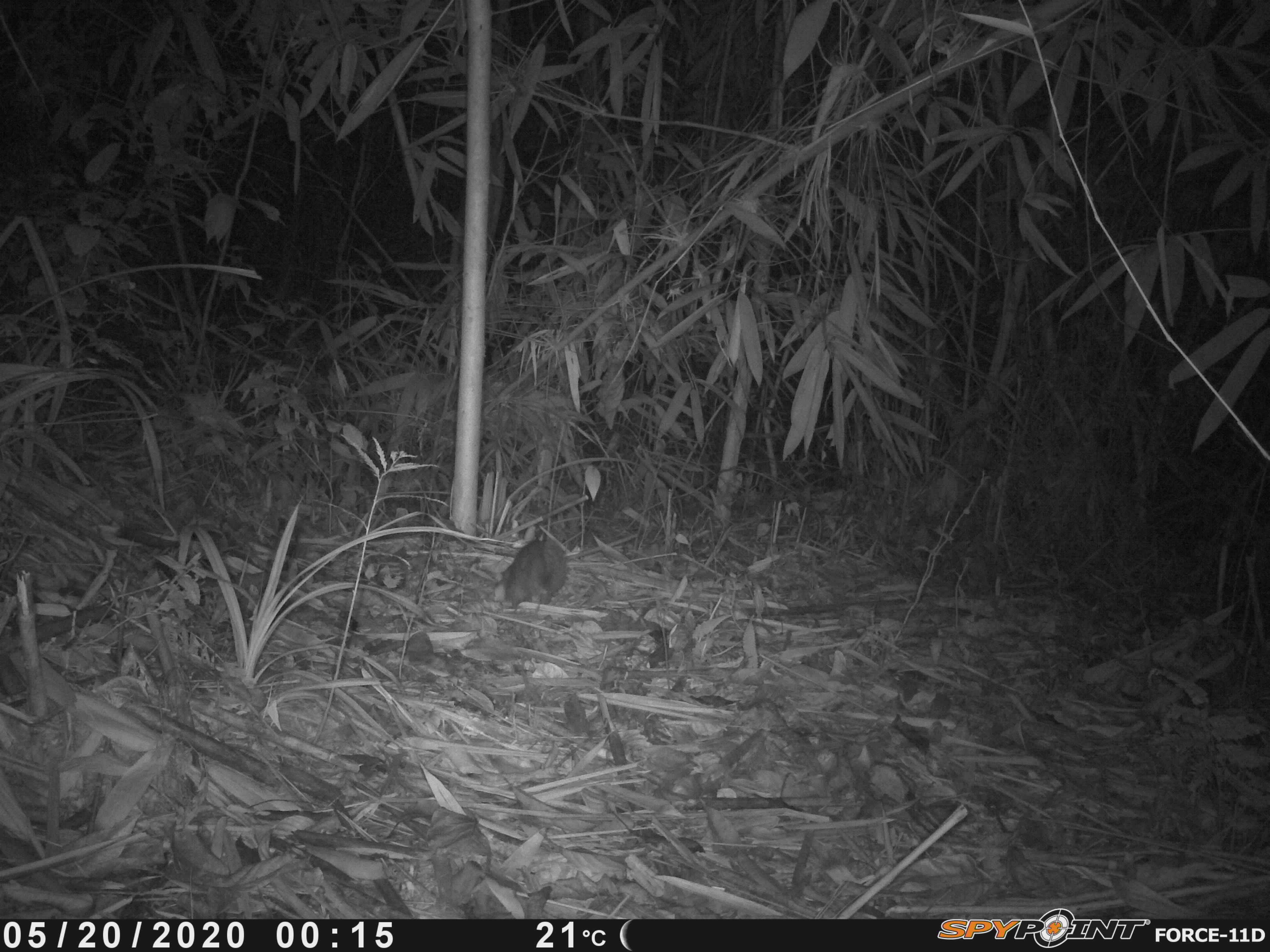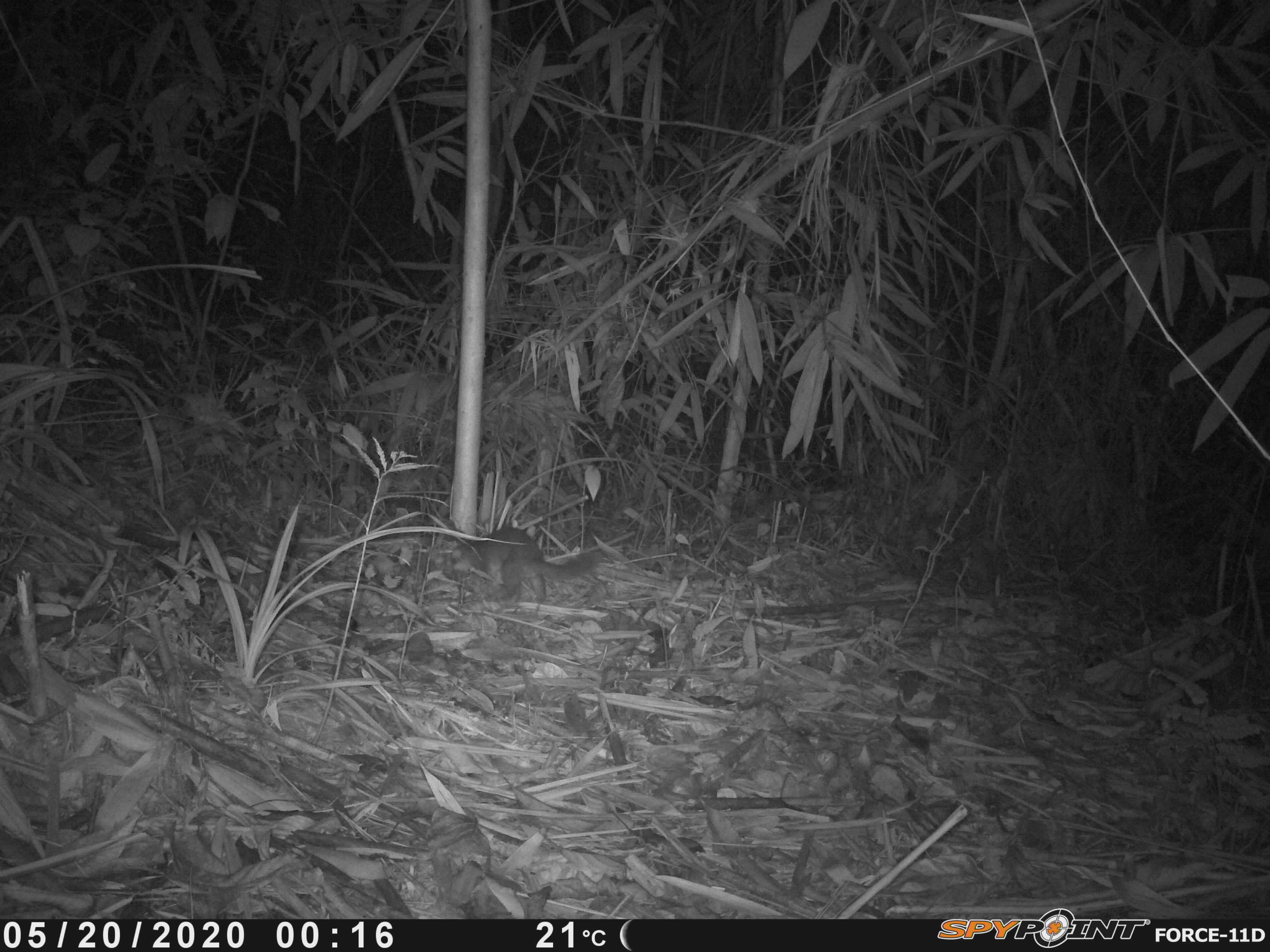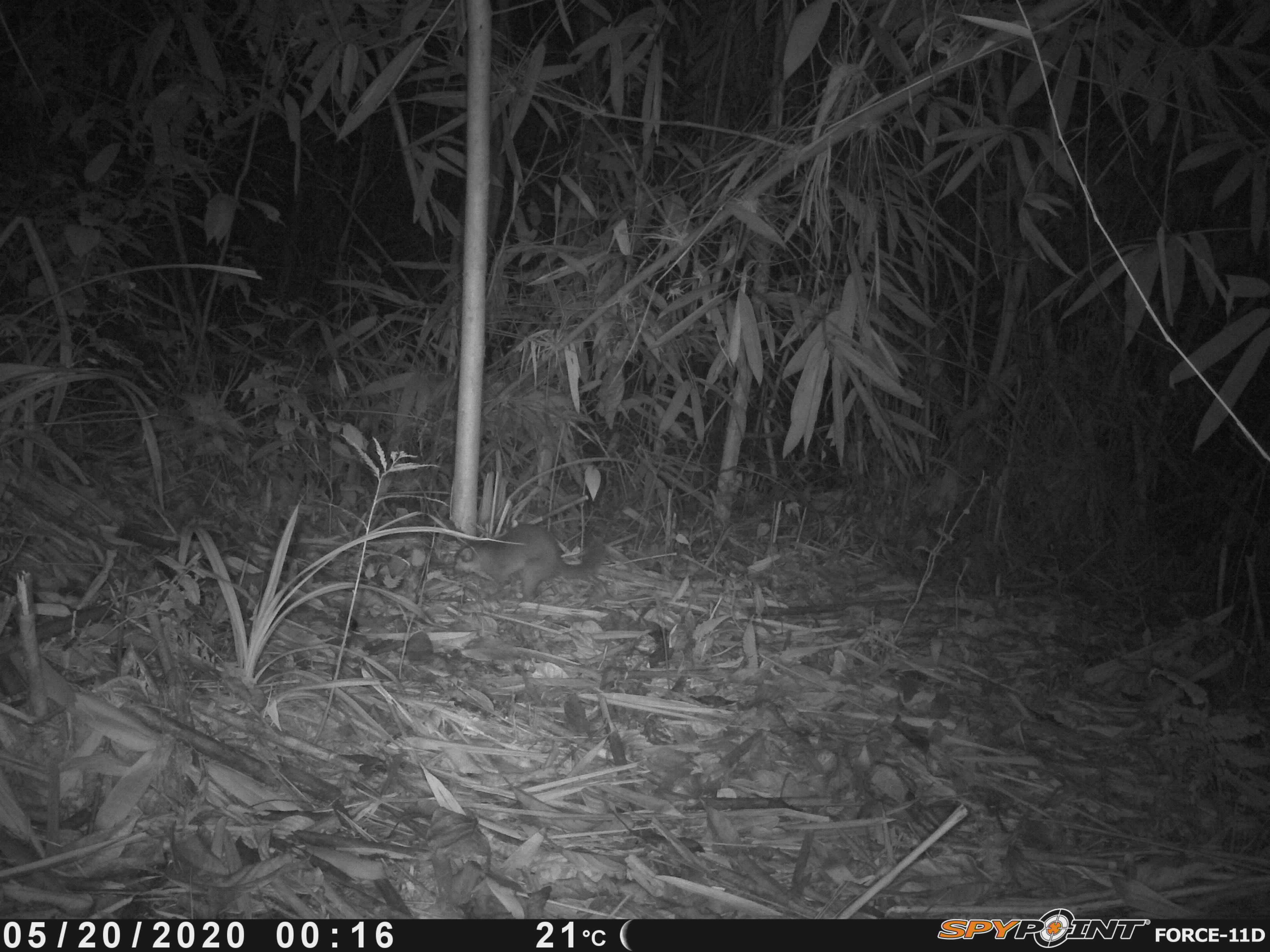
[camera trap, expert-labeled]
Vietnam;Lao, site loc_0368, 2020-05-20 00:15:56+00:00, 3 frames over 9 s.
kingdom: Animalia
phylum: Chordata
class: Mammalia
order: Carnivora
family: Mustelidae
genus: Melogale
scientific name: Melogale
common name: ferret badger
Ferret badger (Melogale). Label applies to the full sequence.